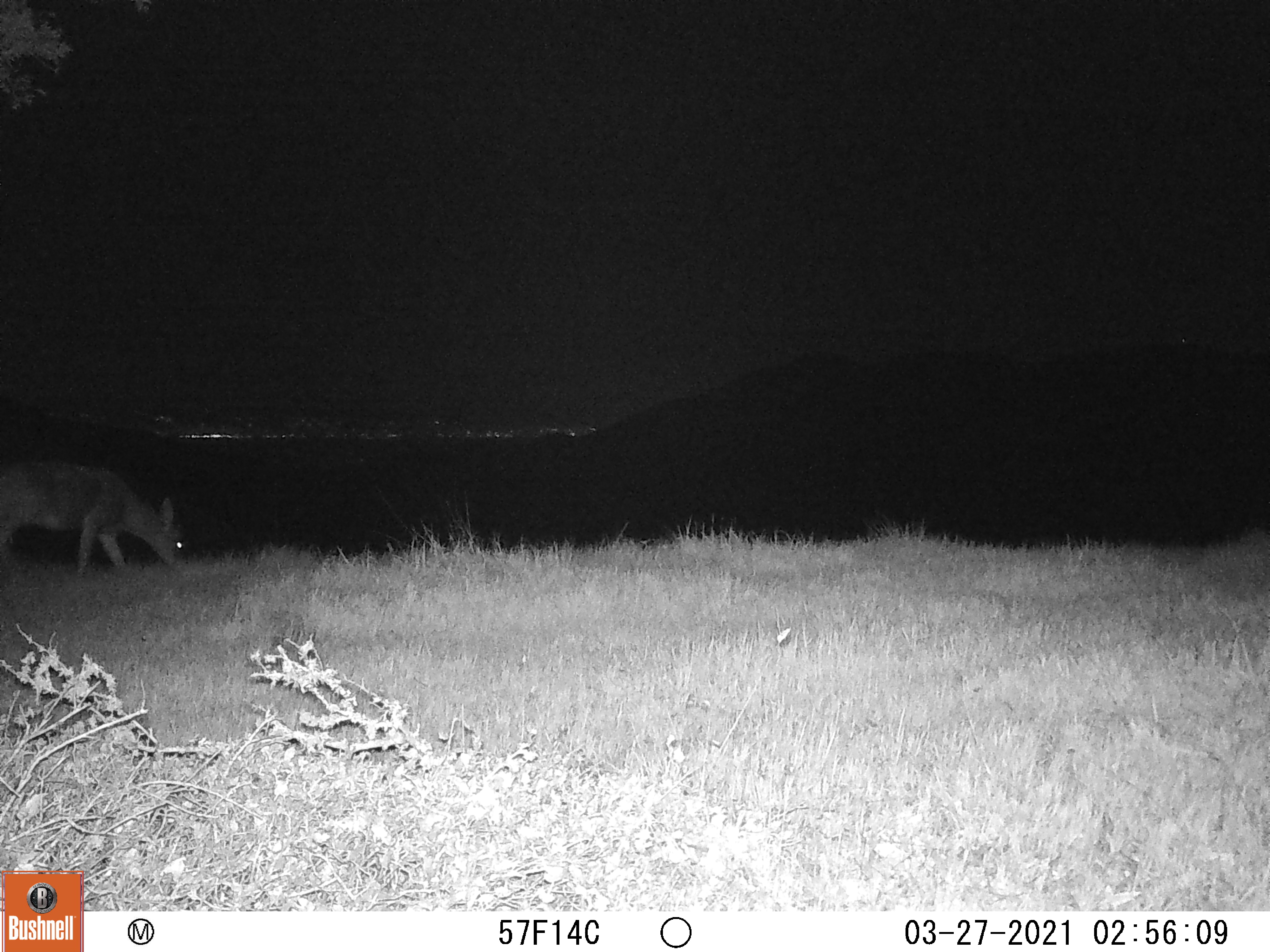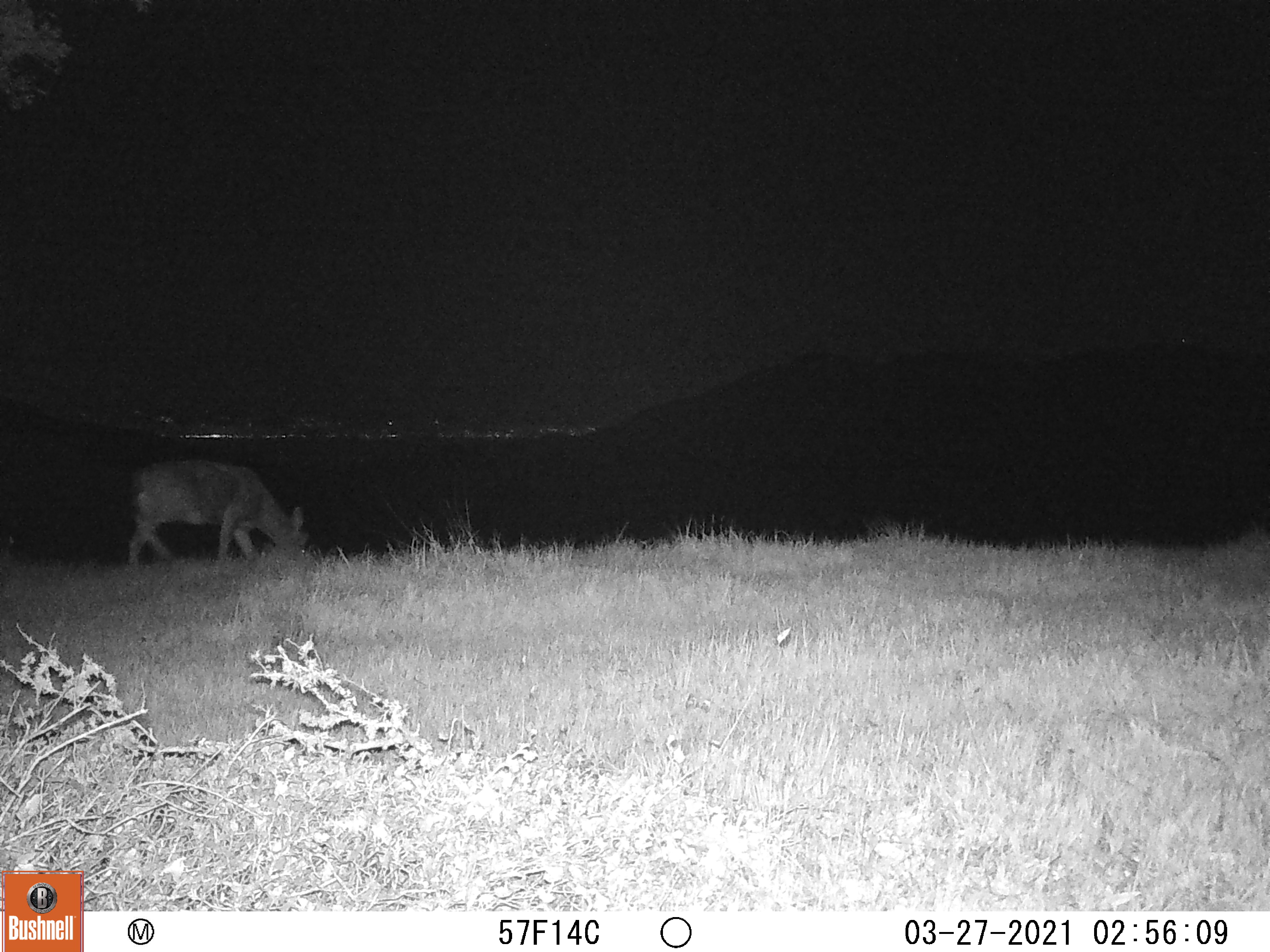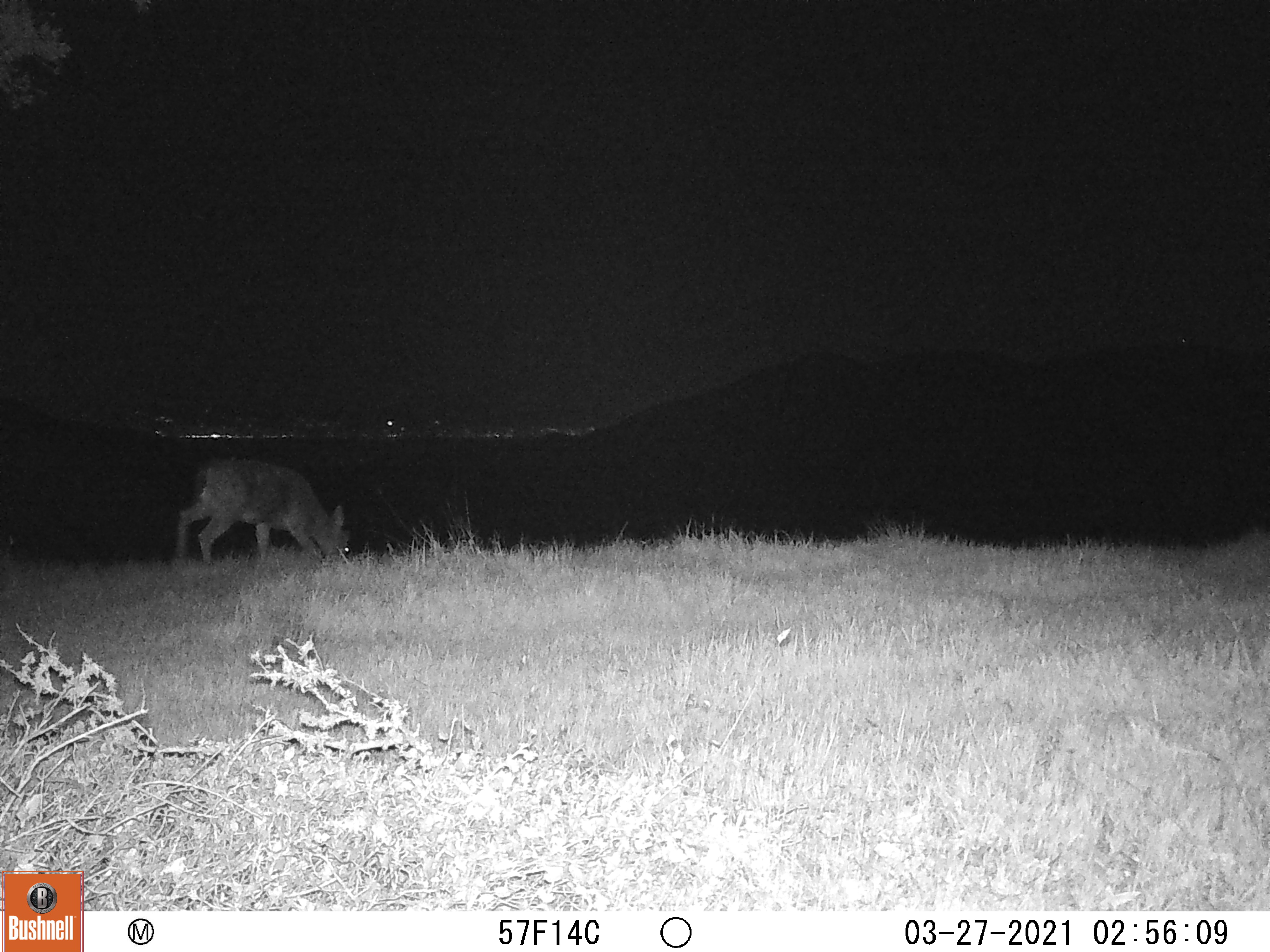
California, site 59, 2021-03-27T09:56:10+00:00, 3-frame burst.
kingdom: Animalia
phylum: Chordata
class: Mammalia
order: Artiodactyla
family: Cervidae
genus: Odocoileus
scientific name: Odocoileus hemionus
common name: mule deer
Mule deer (Odocoileus hemionus).